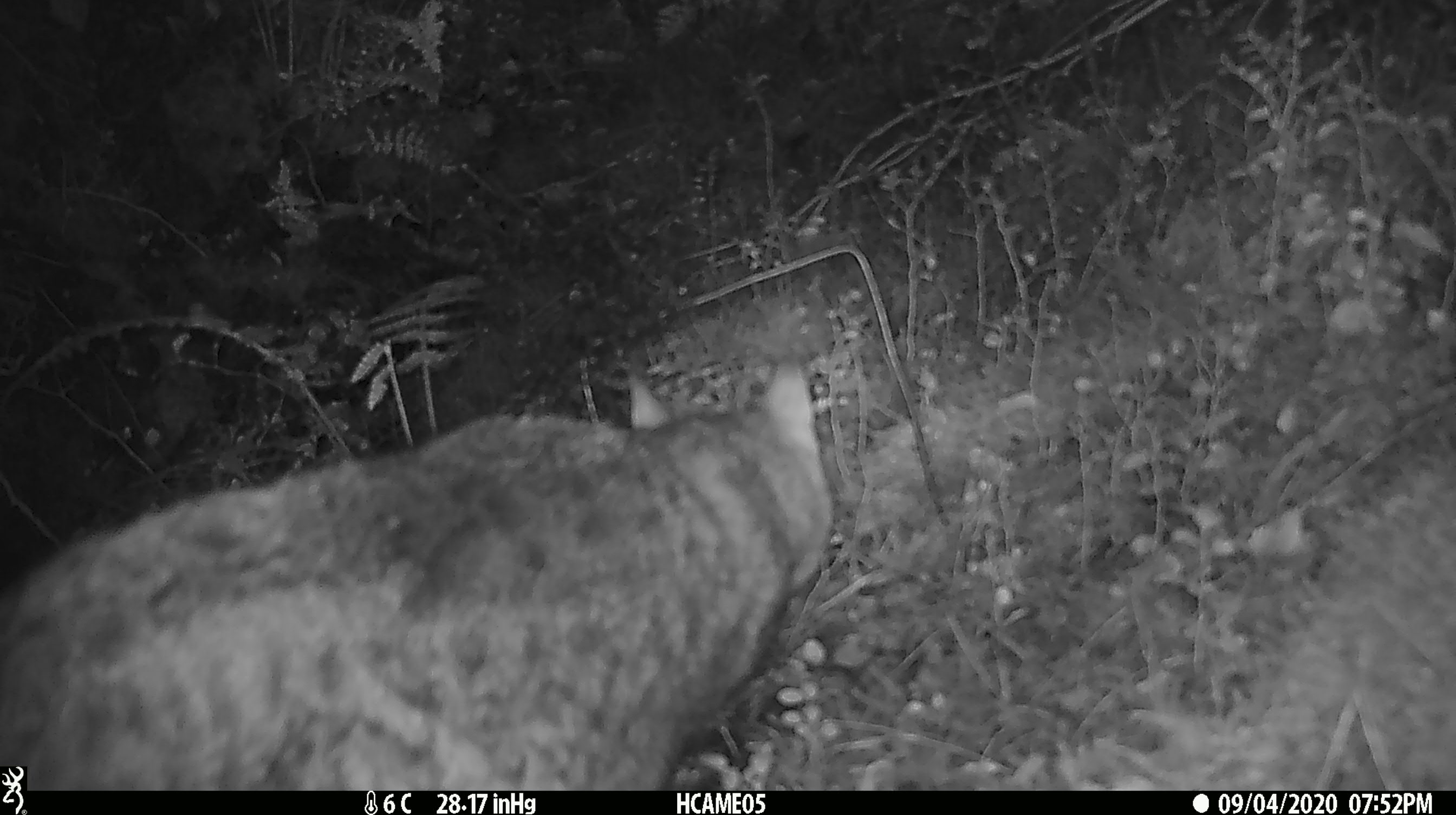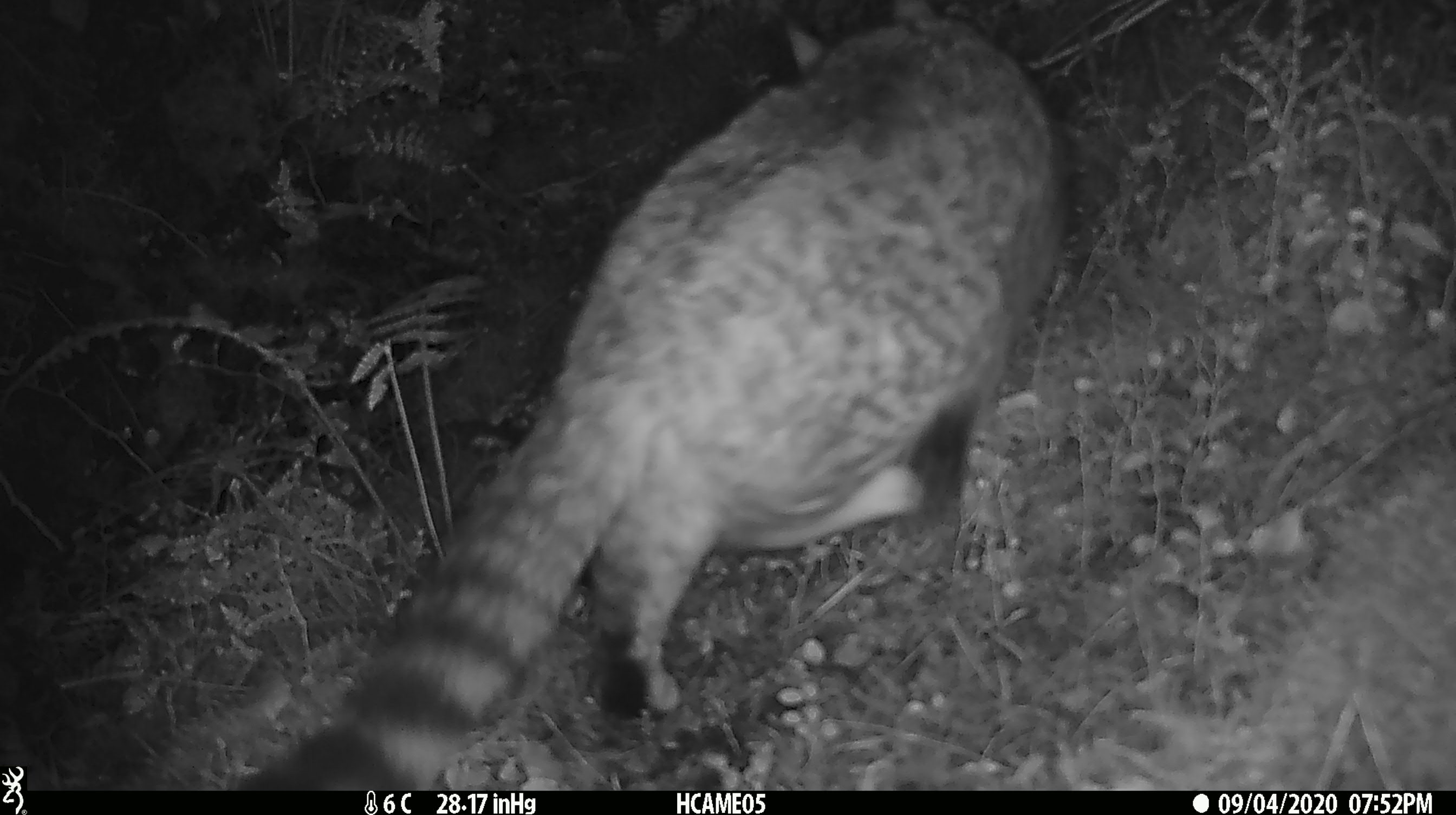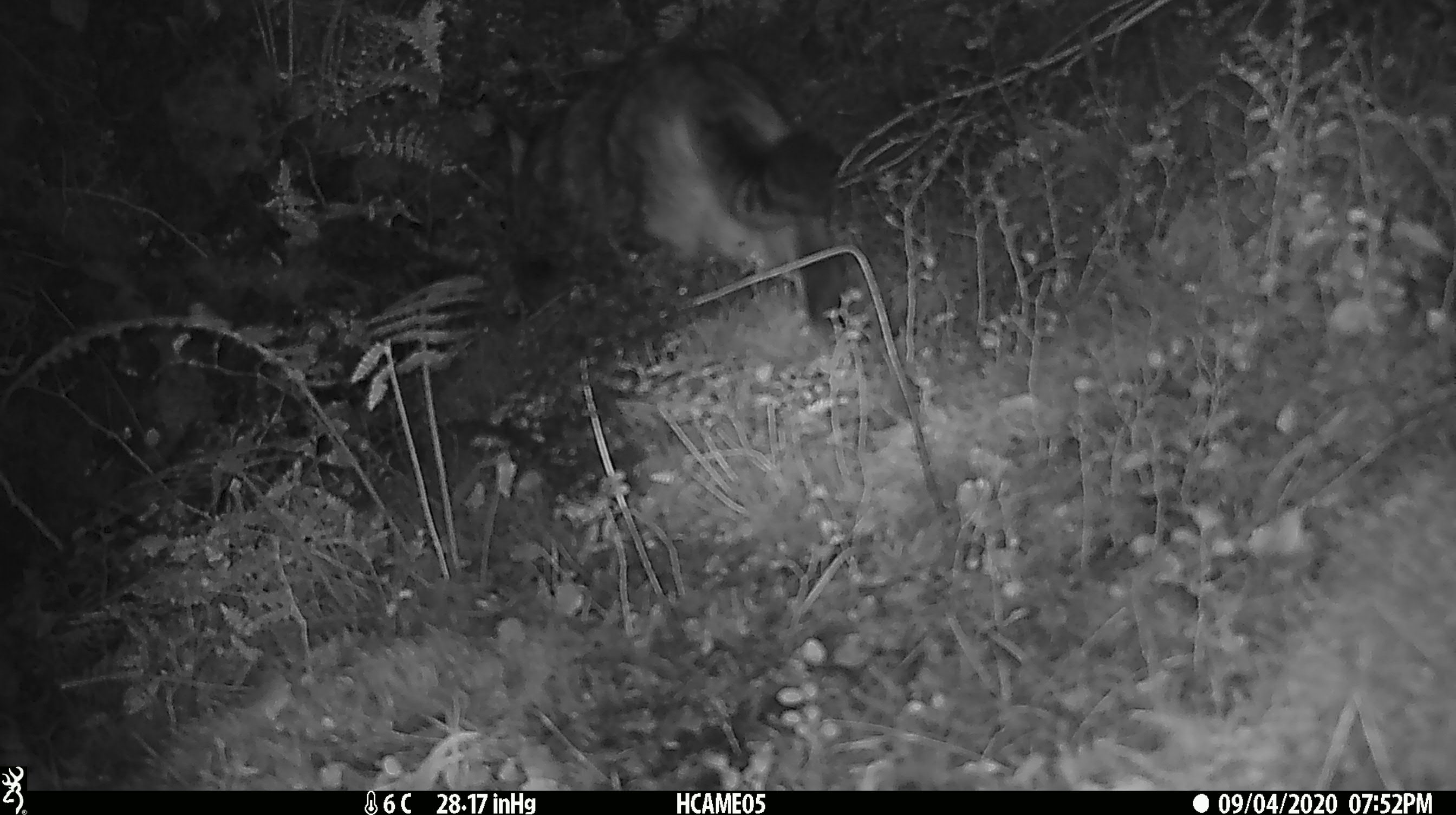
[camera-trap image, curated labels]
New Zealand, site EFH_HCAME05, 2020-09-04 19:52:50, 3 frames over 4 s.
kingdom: Animalia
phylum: Chordata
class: Mammalia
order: Carnivora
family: Felidae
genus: Felis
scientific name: Felis catus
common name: domestic cat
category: cat